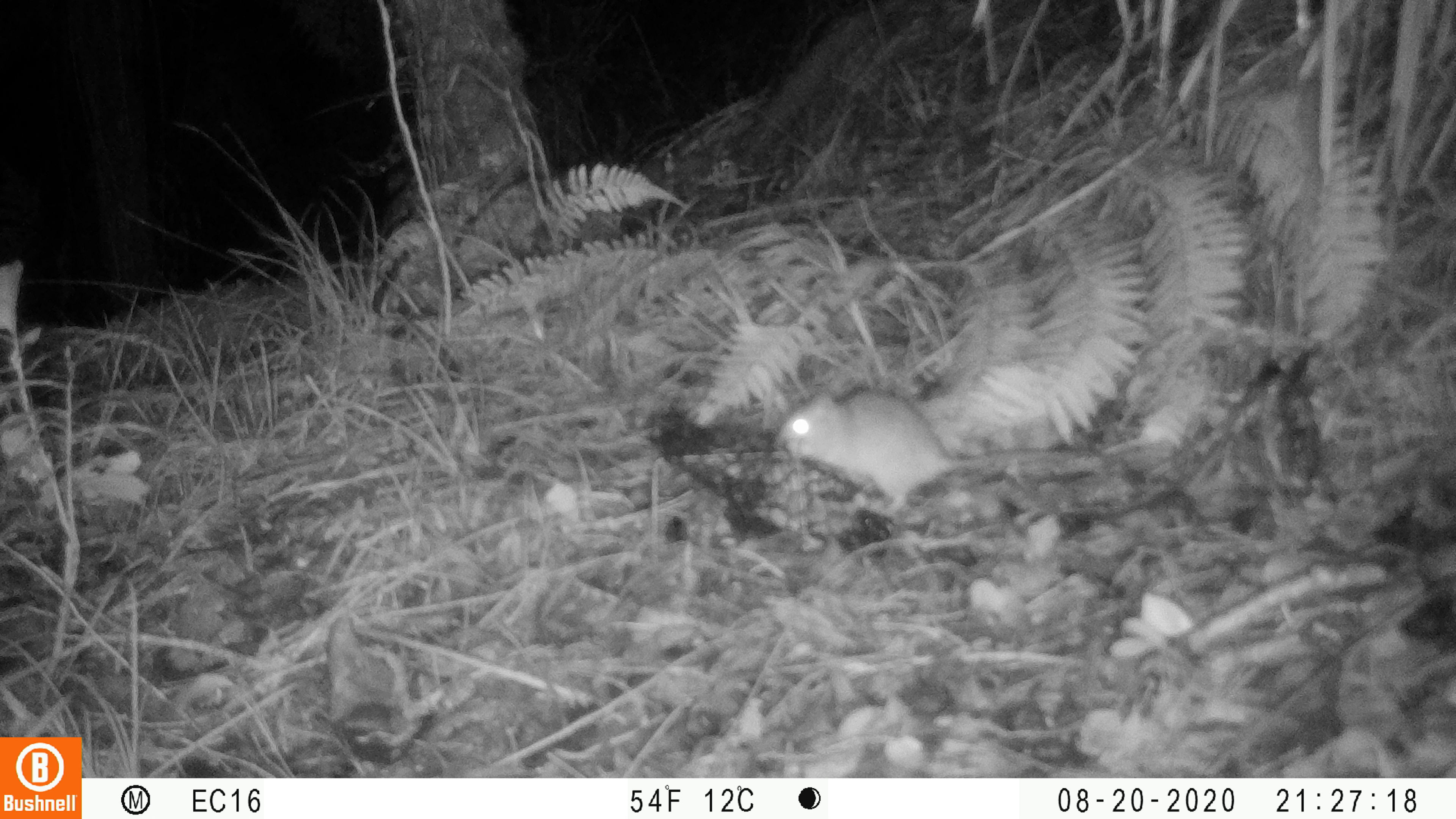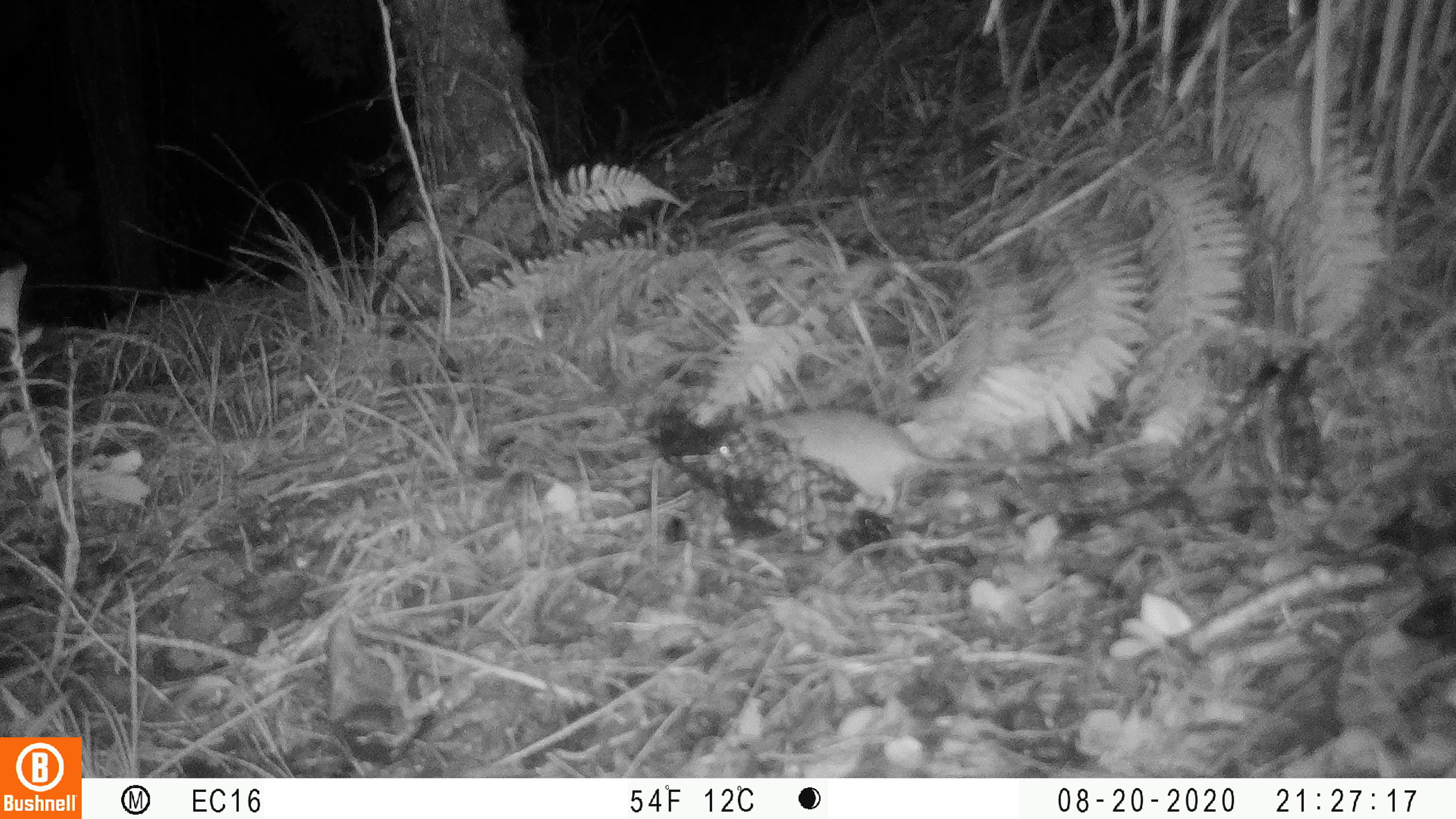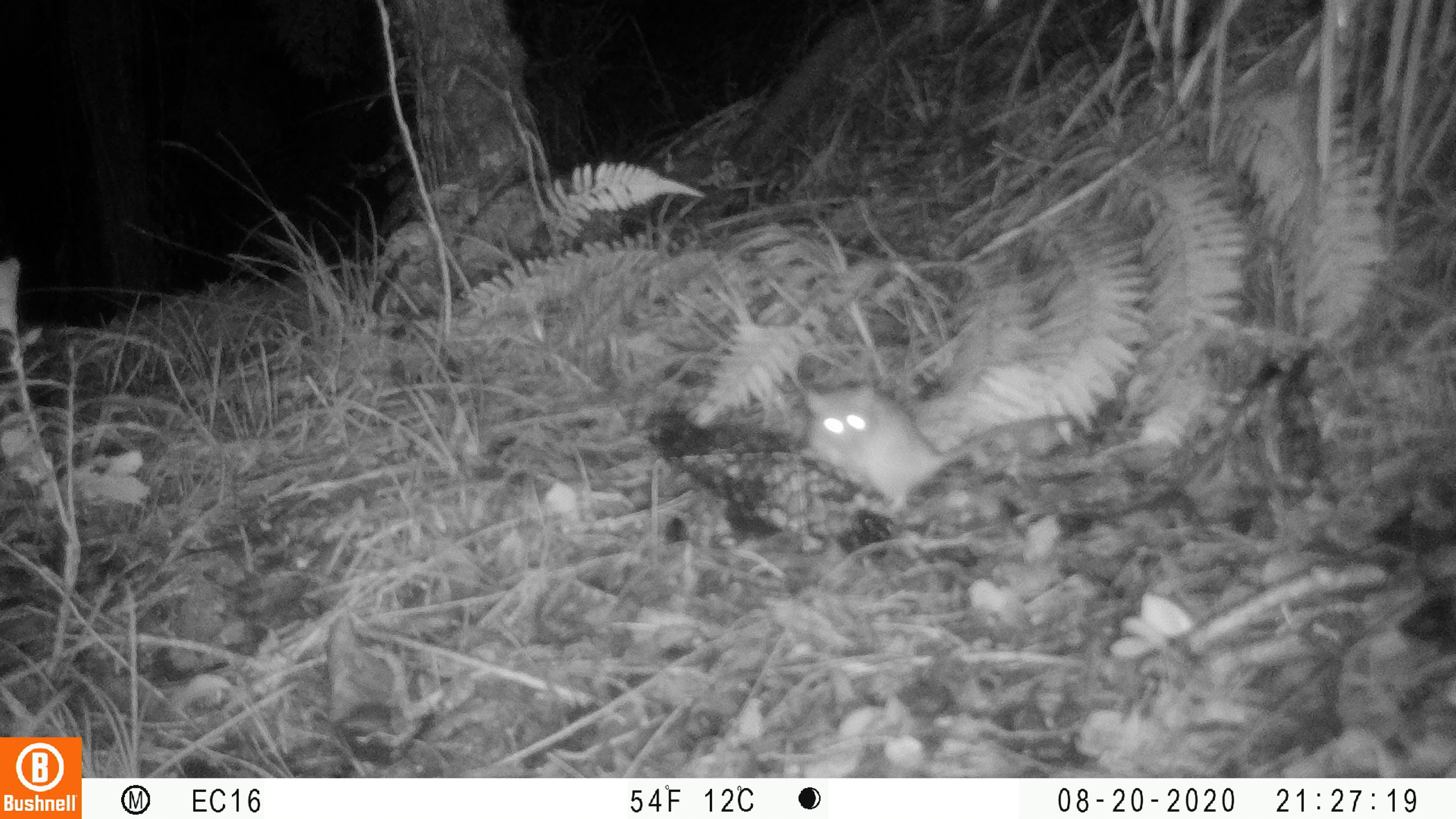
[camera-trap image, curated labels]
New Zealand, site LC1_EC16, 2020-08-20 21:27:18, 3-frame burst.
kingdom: Animalia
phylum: Chordata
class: Mammalia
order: Rodentia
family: Muridae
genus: Rattus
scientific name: Rattus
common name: rat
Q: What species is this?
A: Rat (Rattus).